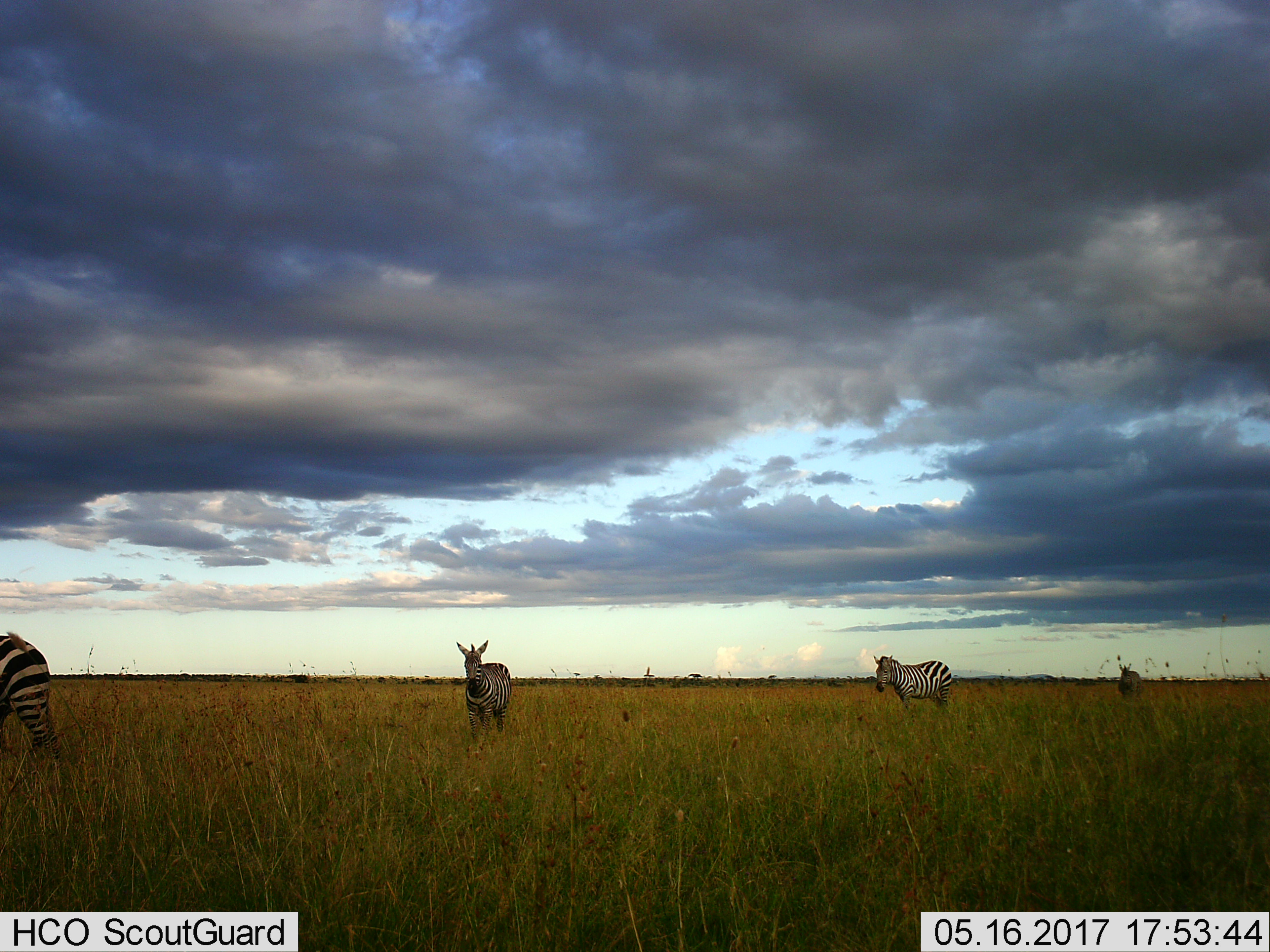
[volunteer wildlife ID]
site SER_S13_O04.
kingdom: Animalia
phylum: Chordata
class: Mammalia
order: Perissodactyla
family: Equidae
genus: Equus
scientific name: Equus quagga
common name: plains zebra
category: zebraplains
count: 4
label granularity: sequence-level